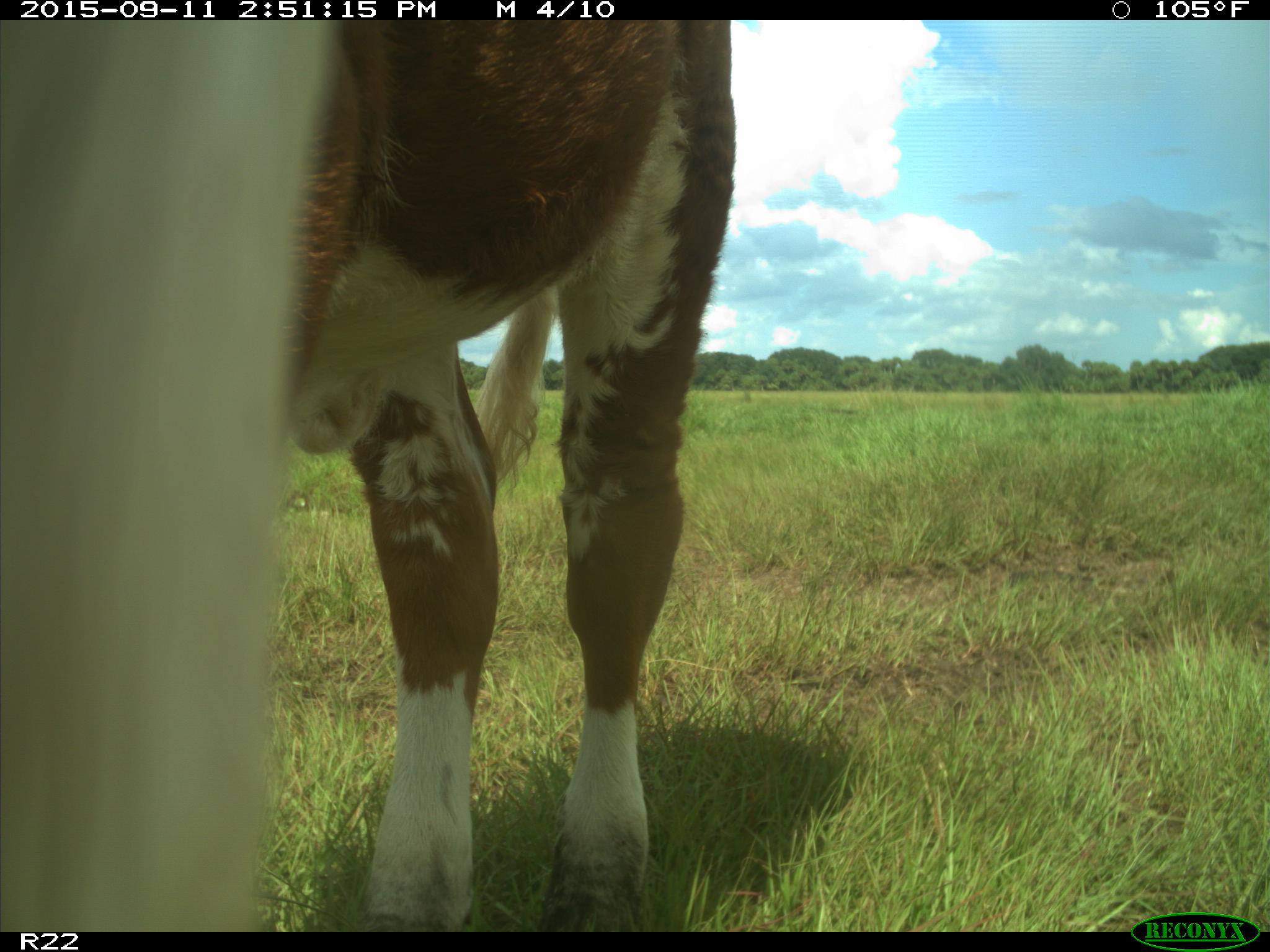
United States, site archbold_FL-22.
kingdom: Animalia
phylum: Chordata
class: Mammalia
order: Artiodactyla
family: Bovidae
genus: Bos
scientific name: Bos taurus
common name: domestic cow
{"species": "Bos taurus (domestic cow)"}